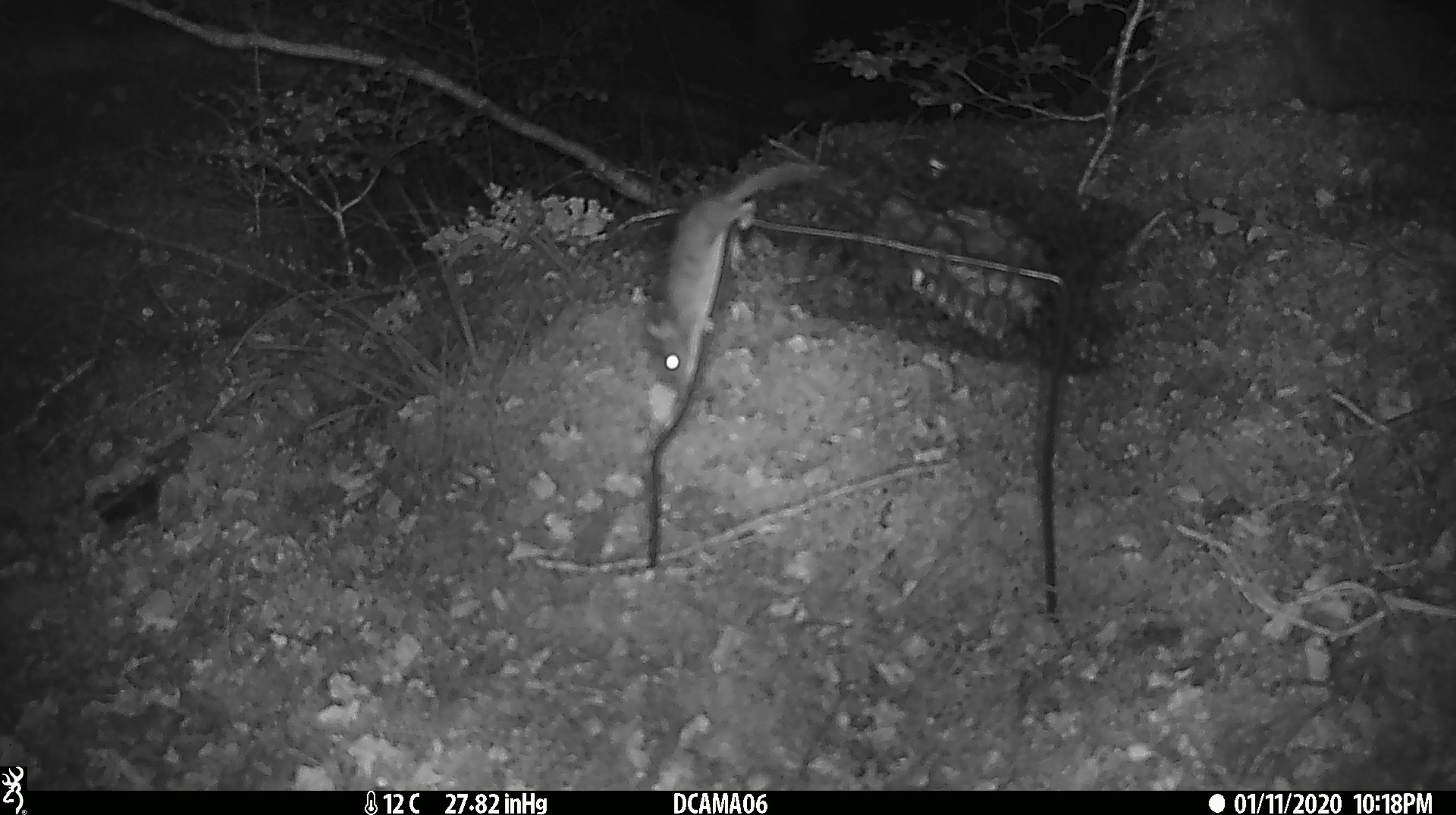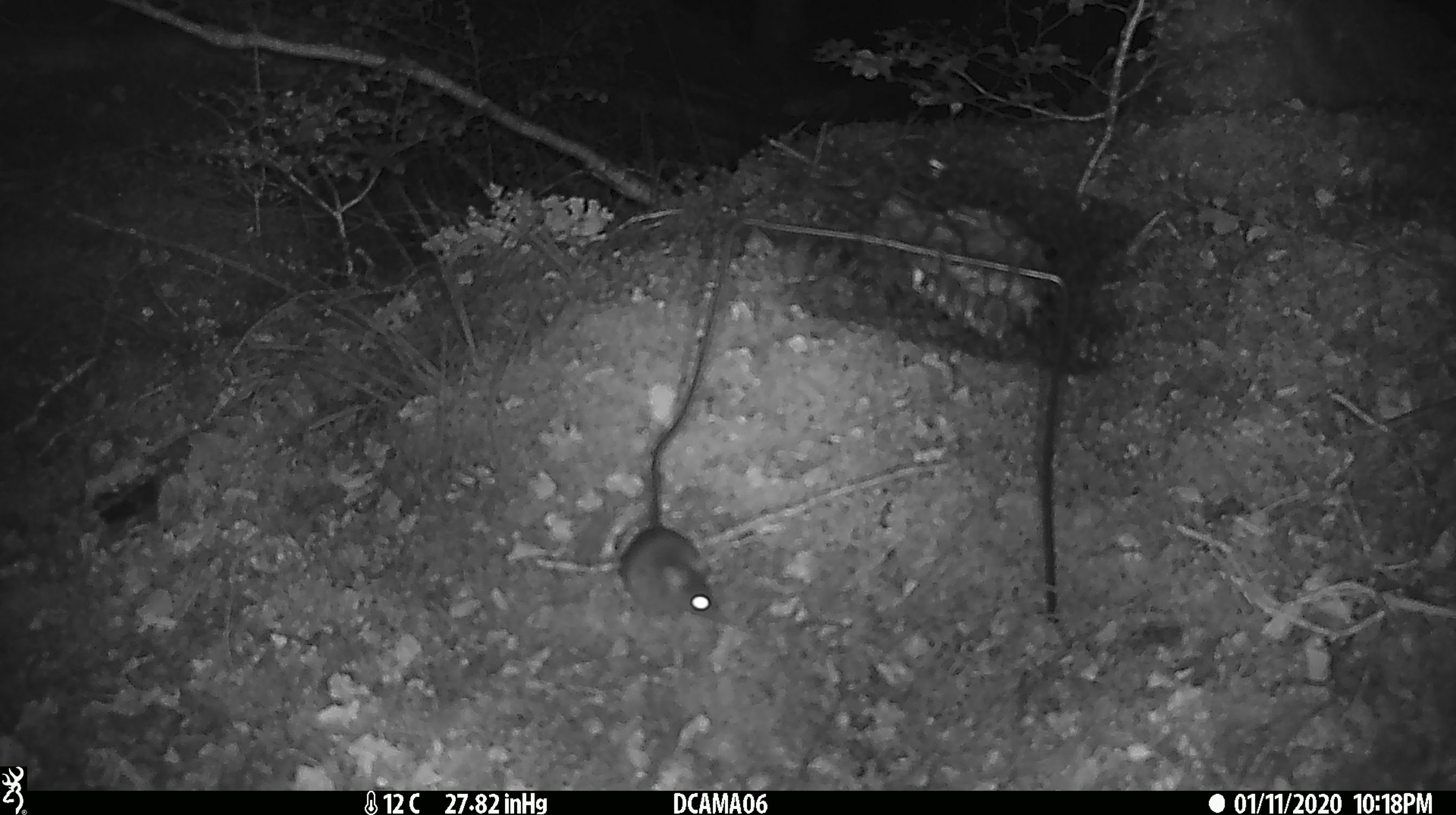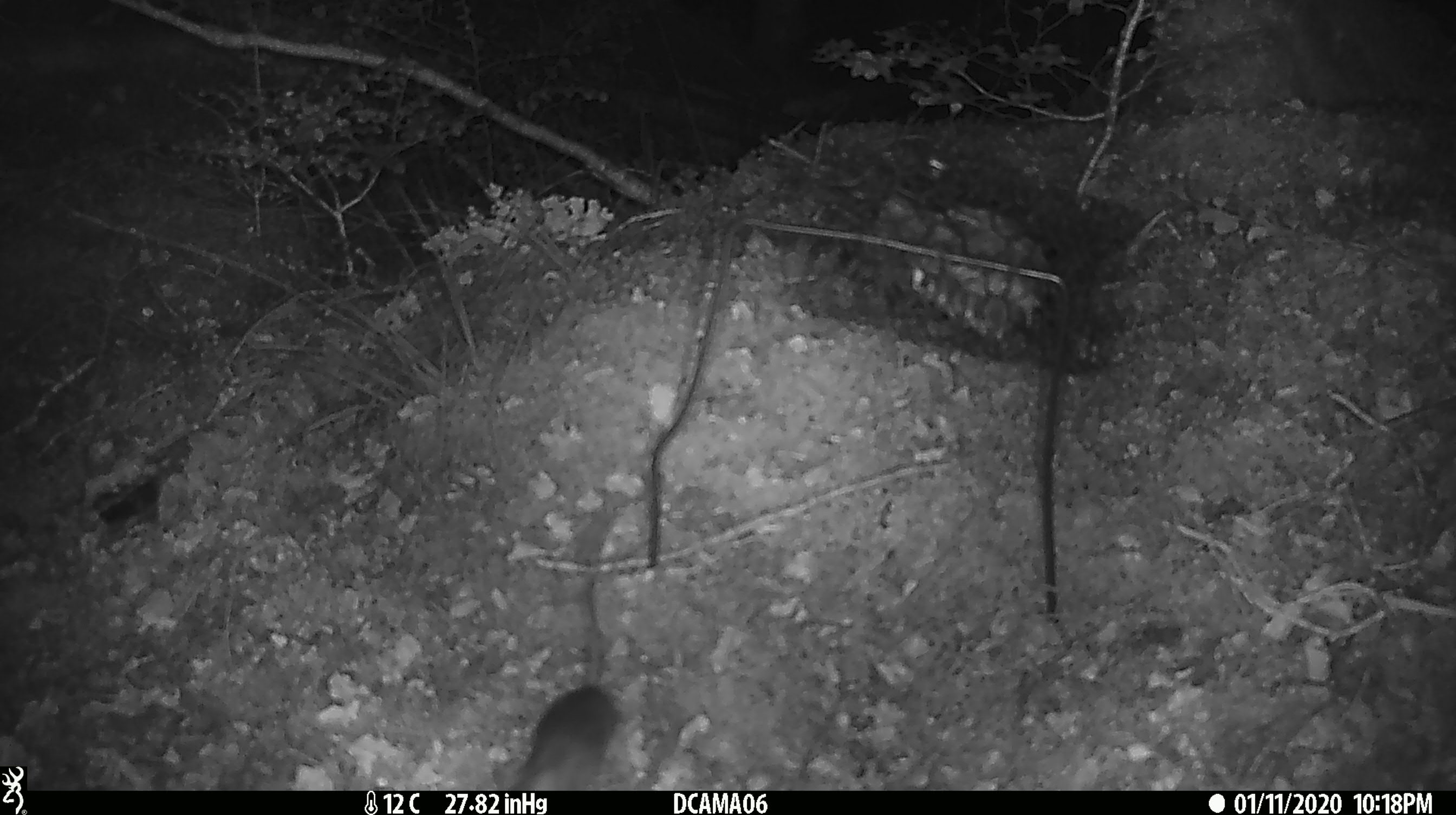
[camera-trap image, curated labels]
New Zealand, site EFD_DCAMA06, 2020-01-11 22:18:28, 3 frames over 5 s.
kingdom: Animalia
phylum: Chordata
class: Mammalia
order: Rodentia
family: Muridae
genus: Mus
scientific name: Mus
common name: mouse